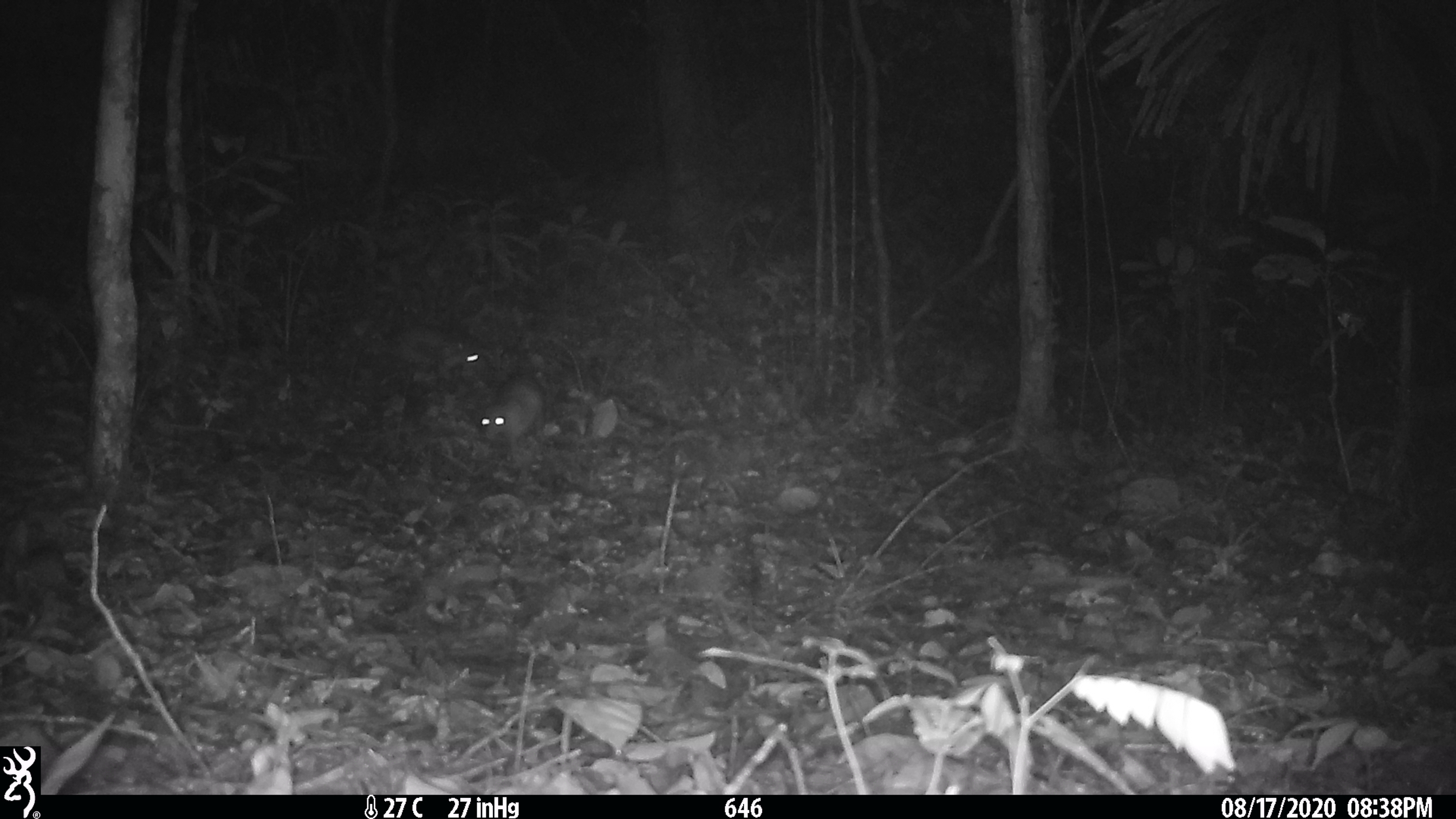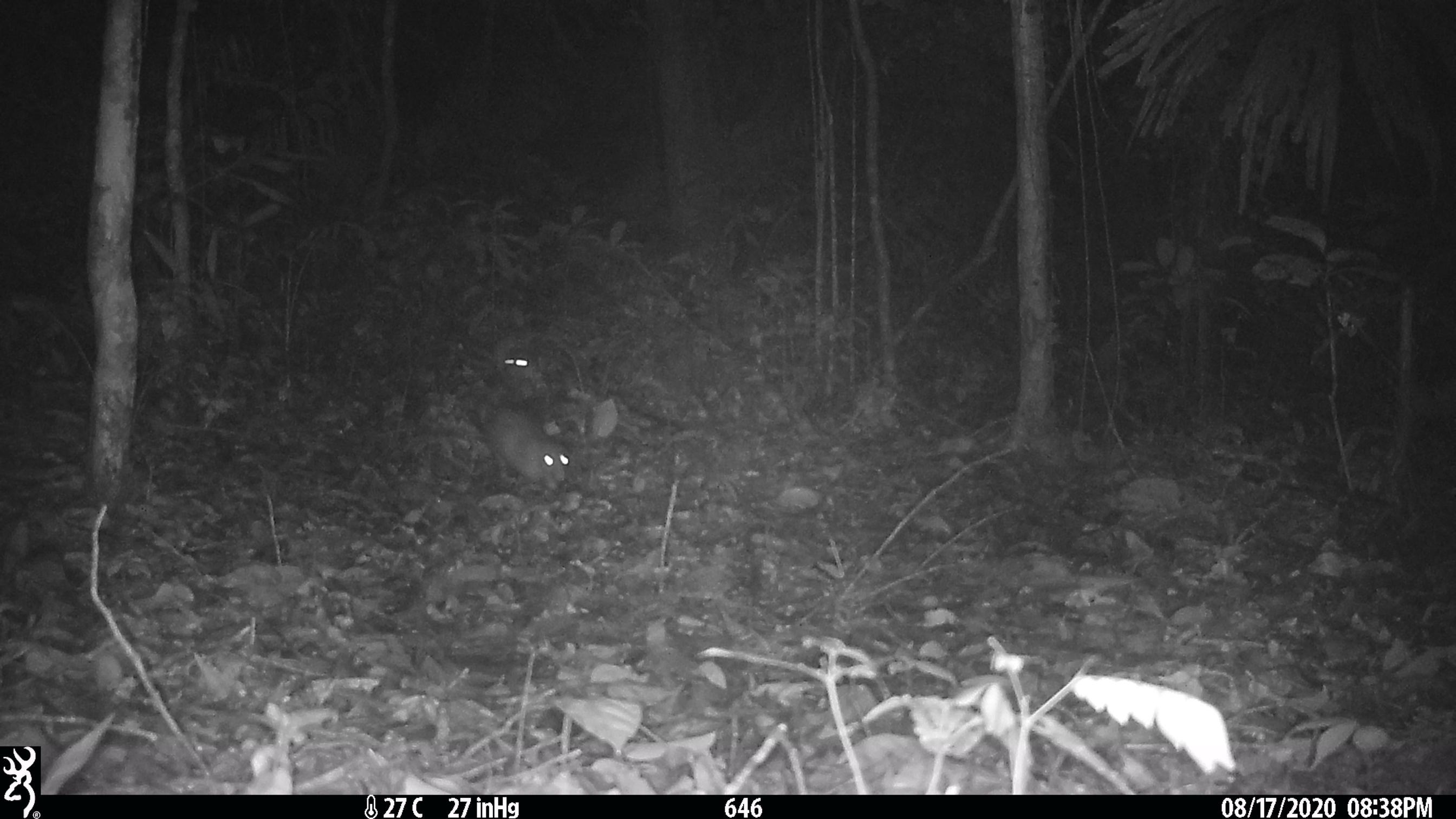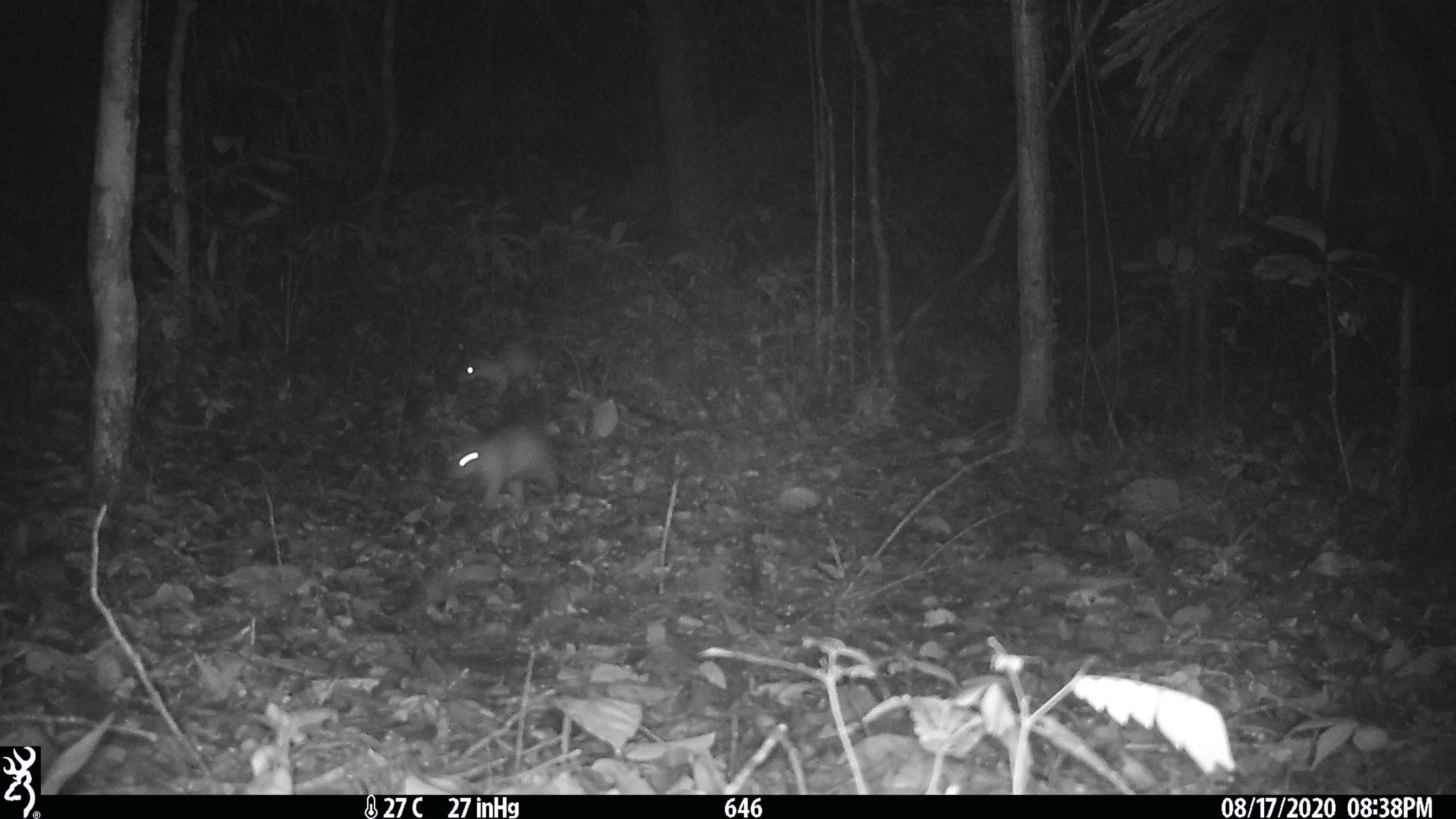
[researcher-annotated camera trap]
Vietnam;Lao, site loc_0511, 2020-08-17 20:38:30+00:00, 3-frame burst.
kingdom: Animalia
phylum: Chordata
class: Mammalia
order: Rodentia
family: Hystricidae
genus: Atherurus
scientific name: Atherurus macrourus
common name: asiatic brush-tailed porcupine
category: asiatic brush tailed porcupine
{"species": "asiatic brush tailed porcupine (asiatic brush-tailed porcupine) (Atherurus macrourus)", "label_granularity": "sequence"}